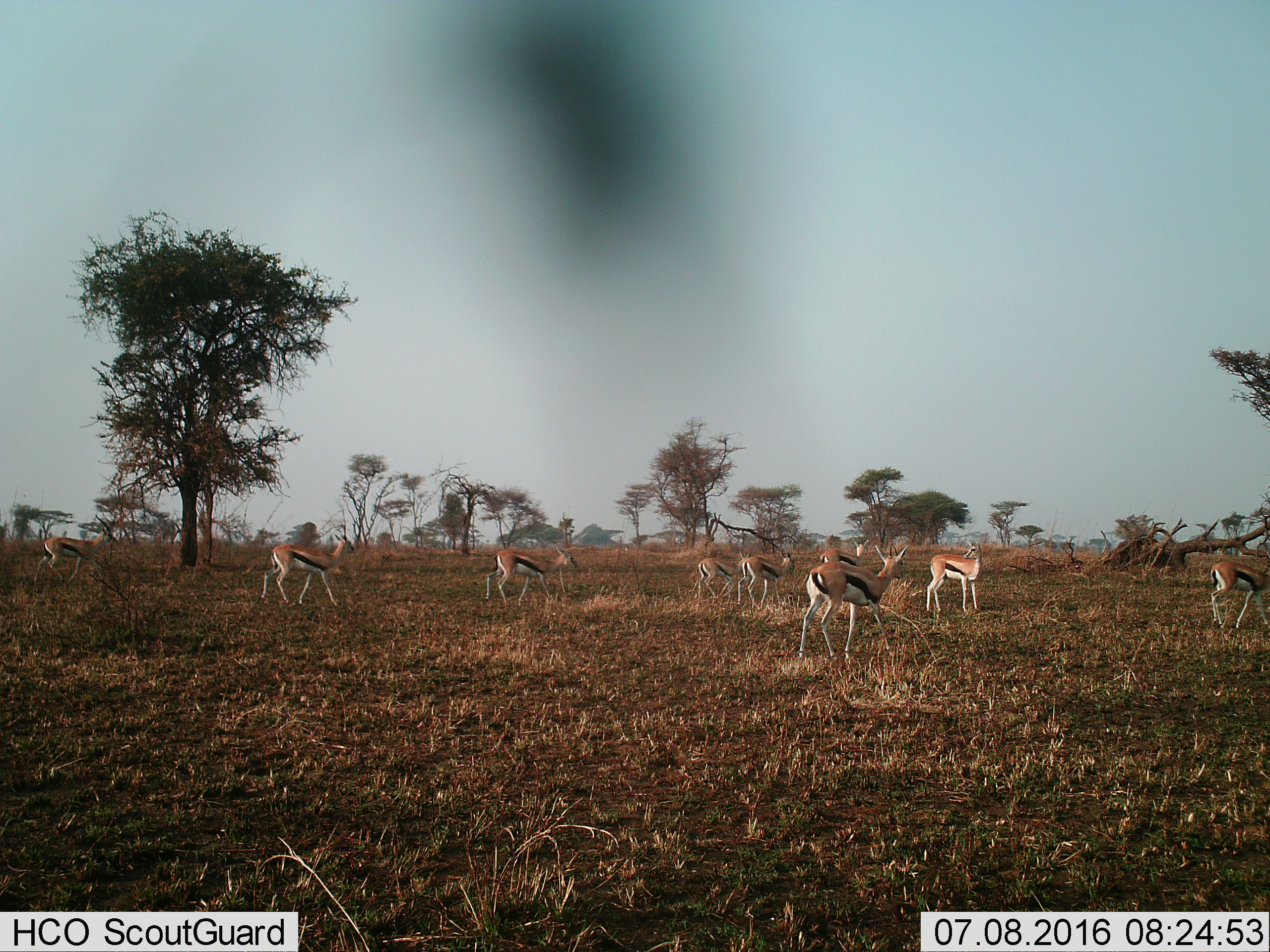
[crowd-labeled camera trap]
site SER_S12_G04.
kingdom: Animalia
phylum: Chordata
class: Mammalia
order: Artiodactyla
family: Bovidae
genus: Eudorcas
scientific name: Eudorcas thomsonii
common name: thomson's gazelle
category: gazellethomsons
Gazellethomsons (thomson's gazelle) (Eudorcas thomsonii), count 9. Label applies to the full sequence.